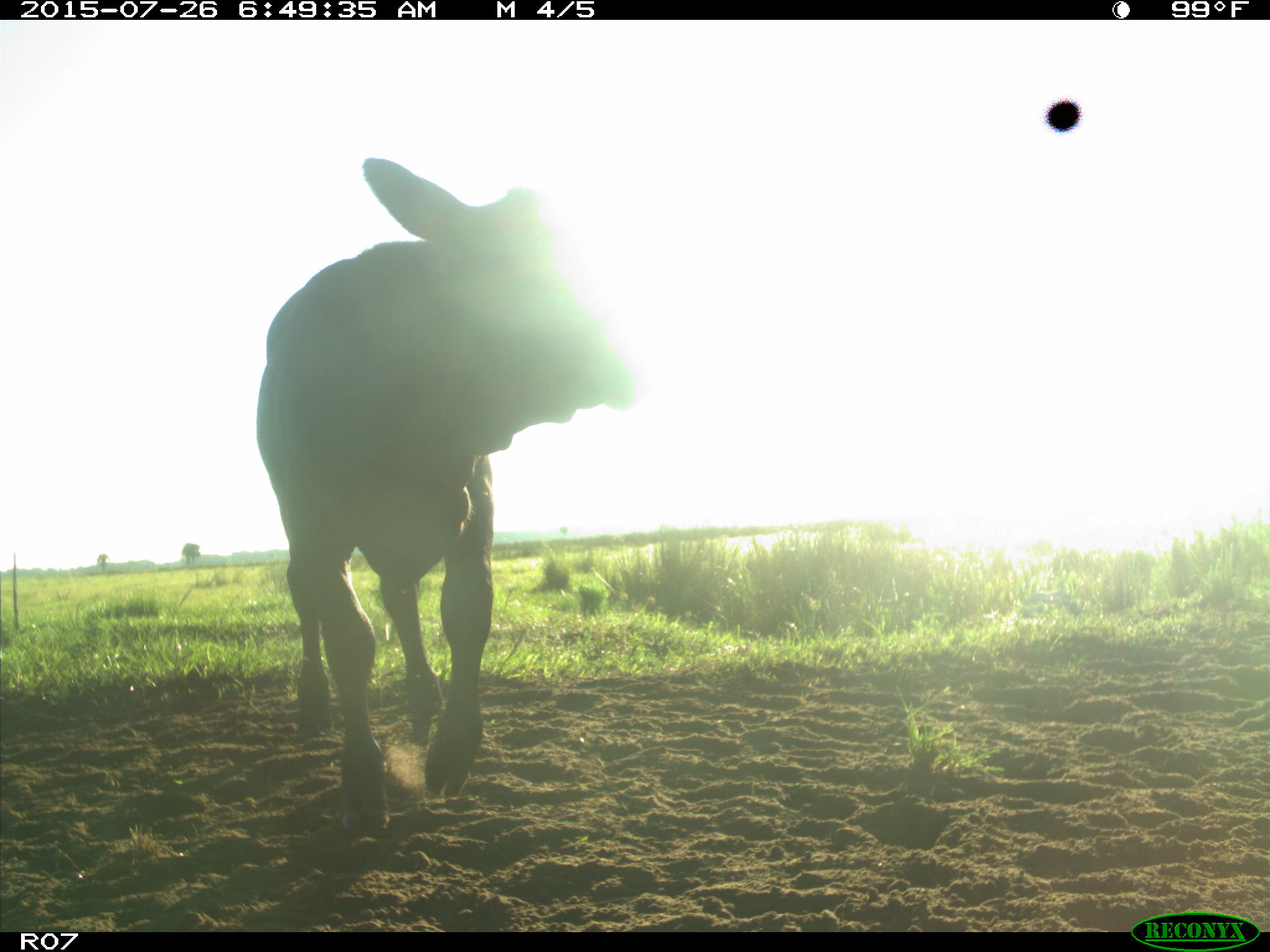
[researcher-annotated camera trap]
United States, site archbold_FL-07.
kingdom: Animalia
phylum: Chordata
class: Mammalia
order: Artiodactyla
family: Bovidae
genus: Bos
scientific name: Bos taurus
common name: domestic cow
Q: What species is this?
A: Bos taurus (domestic cow).